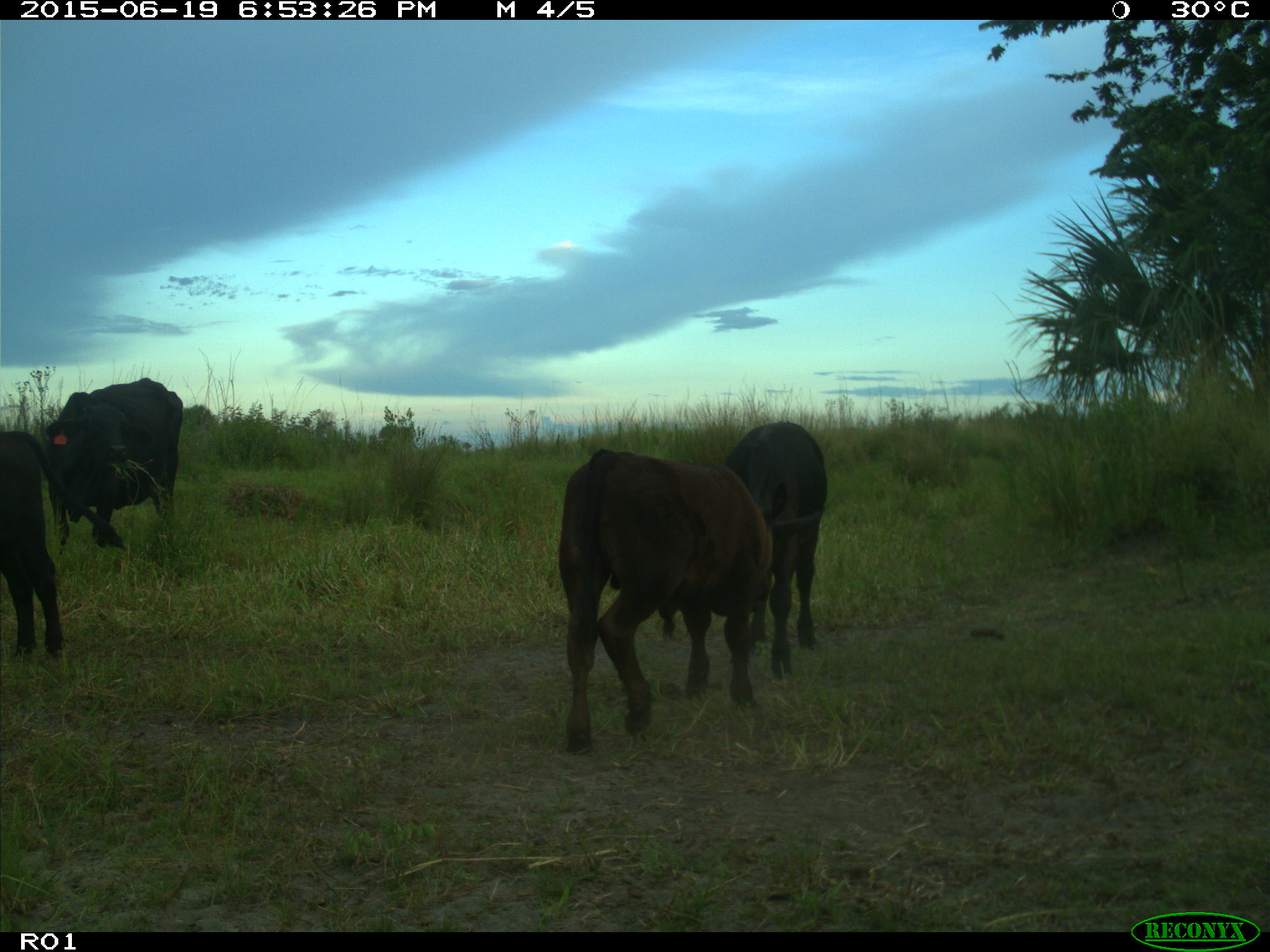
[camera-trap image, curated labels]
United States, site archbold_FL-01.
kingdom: Animalia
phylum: Chordata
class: Mammalia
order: Artiodactyla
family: Bovidae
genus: Bos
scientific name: Bos taurus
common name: domestic cow